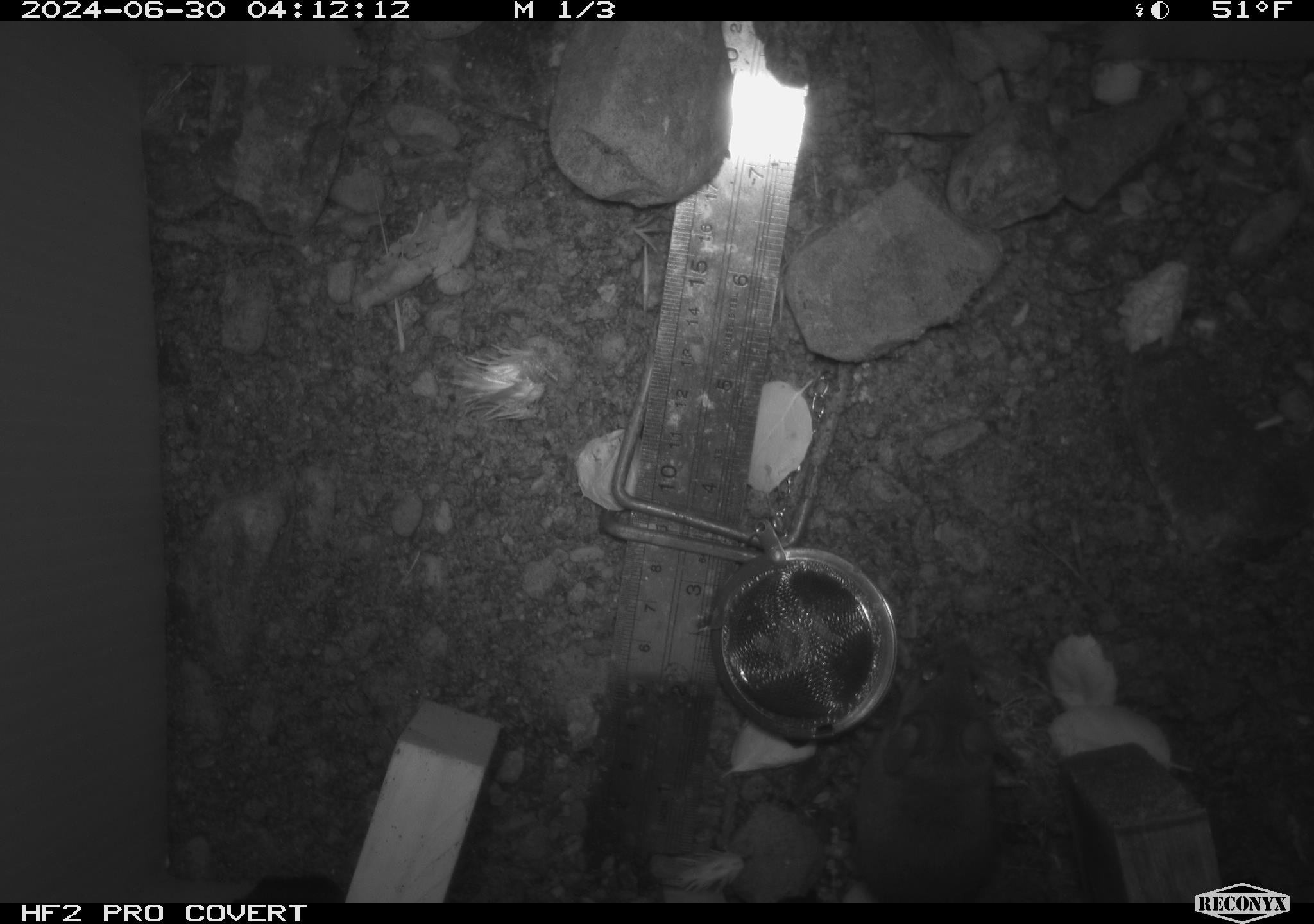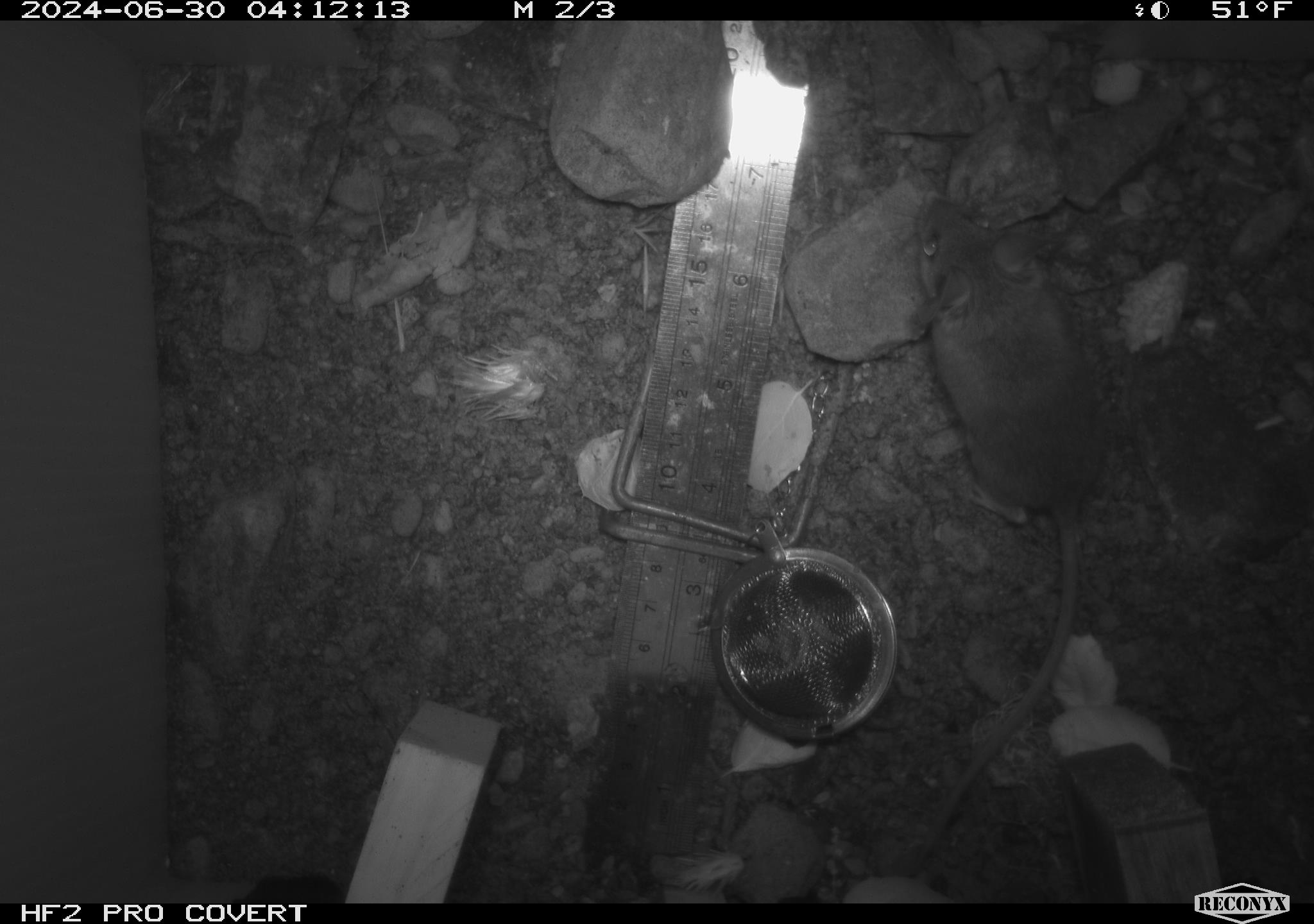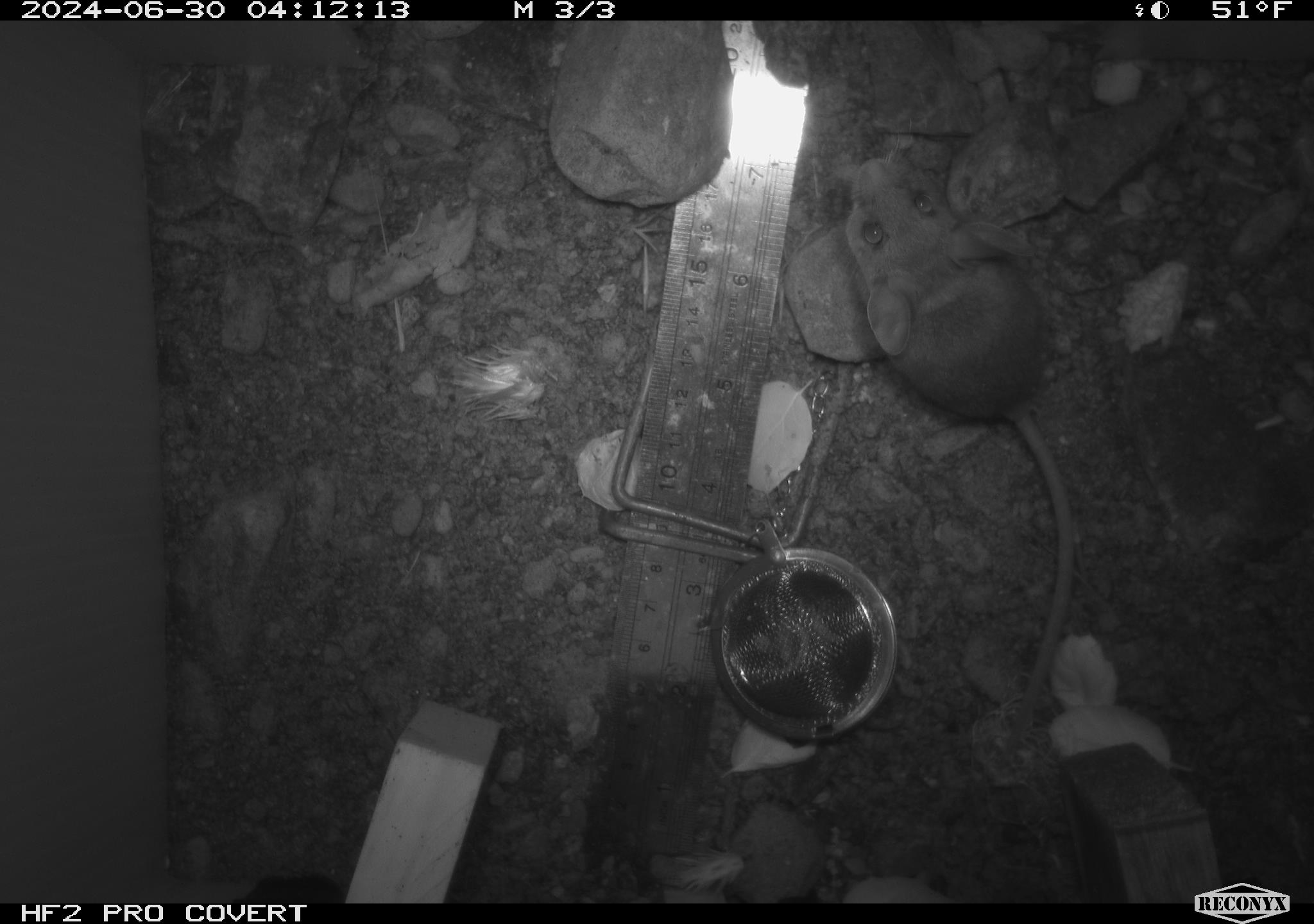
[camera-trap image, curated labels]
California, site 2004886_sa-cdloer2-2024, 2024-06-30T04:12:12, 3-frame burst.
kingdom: Animalia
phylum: Chordata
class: Mammalia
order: Rodentia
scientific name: Rodentia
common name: mouse species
Mouse species (Rodentia).